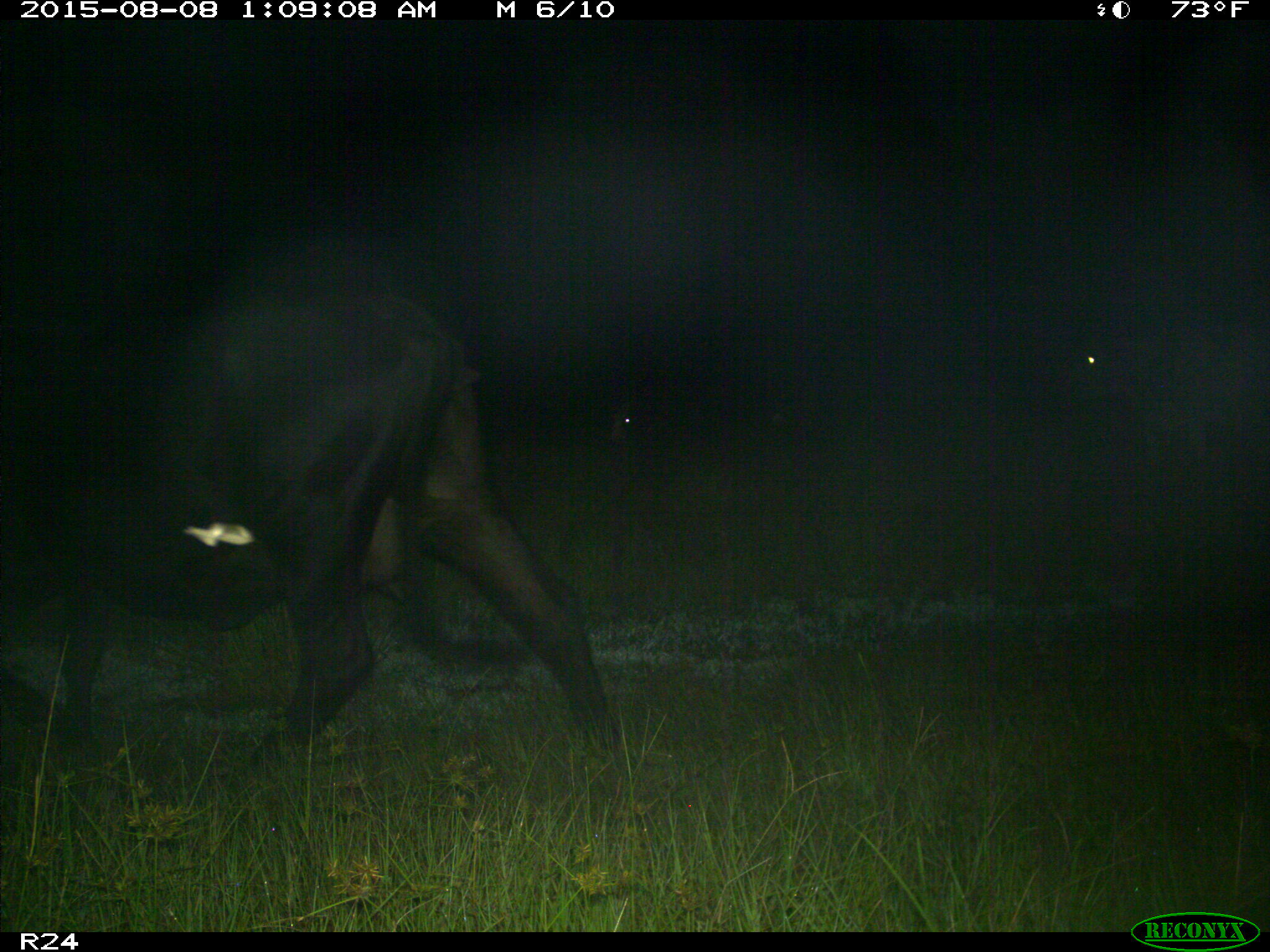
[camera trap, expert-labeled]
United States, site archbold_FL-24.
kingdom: Animalia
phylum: Chordata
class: Mammalia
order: Artiodactyla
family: Bovidae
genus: Bos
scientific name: Bos taurus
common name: domestic cow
Bos taurus (domestic cow).